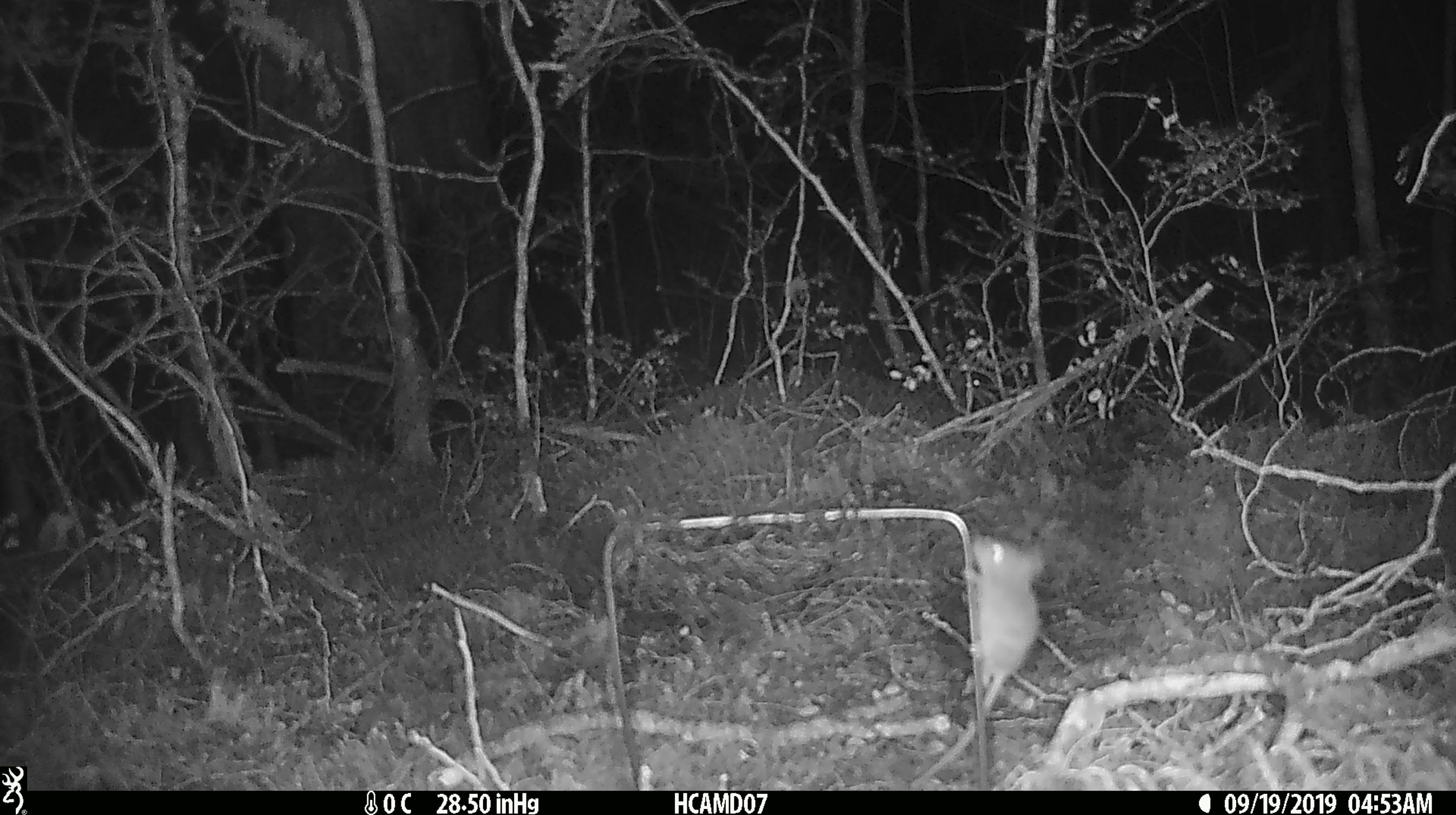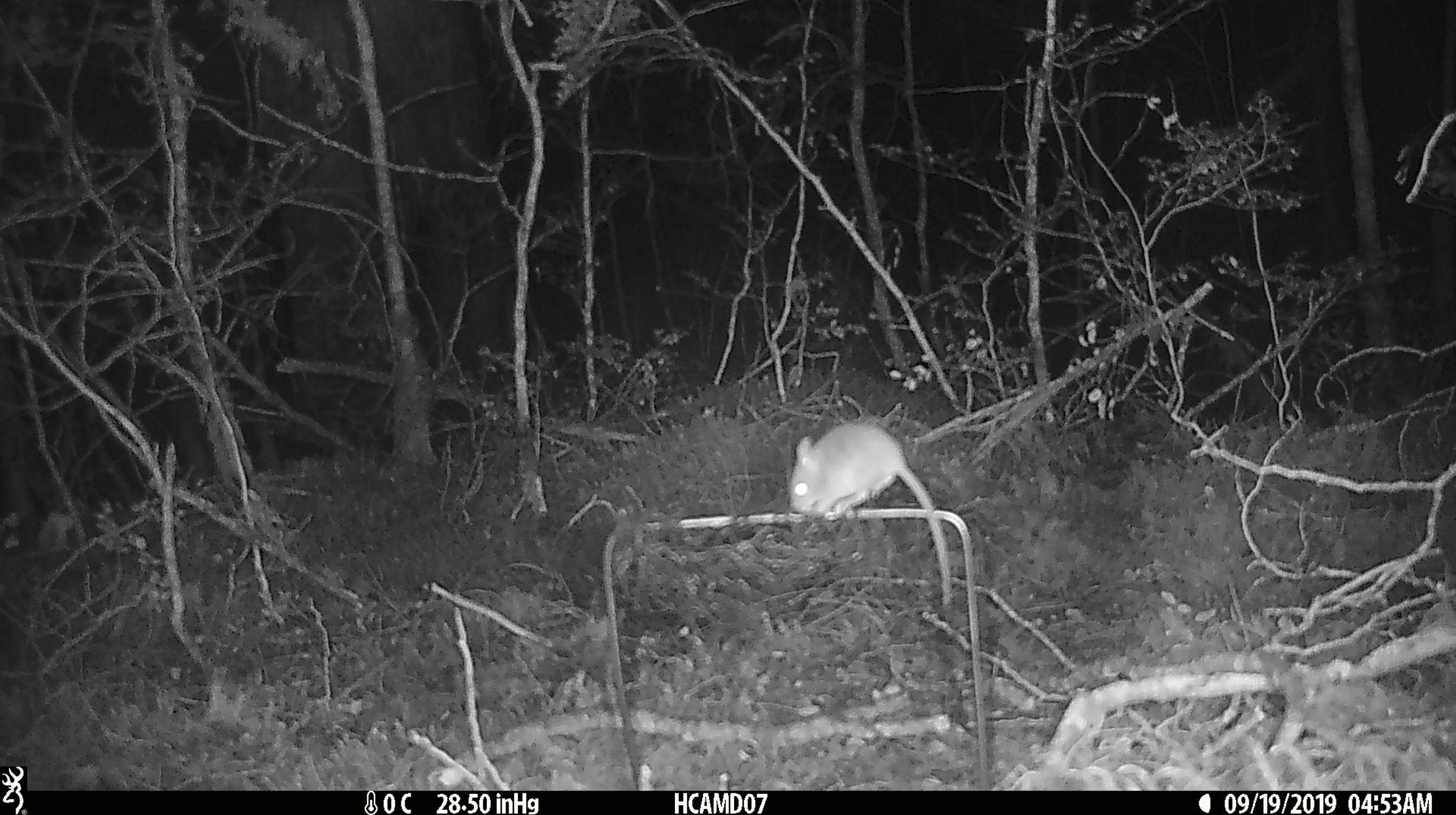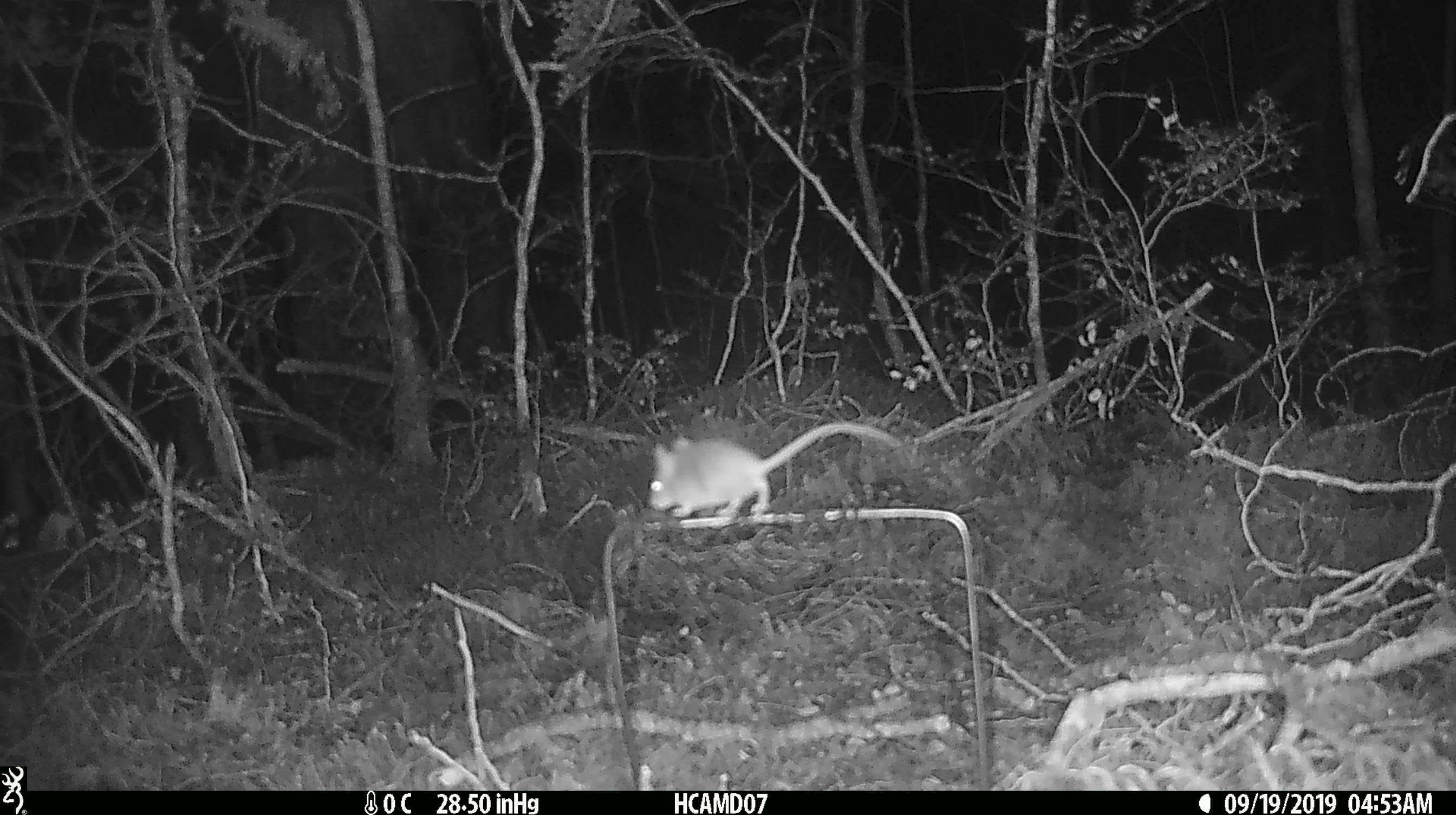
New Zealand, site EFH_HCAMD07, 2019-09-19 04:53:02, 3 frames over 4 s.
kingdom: Animalia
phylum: Chordata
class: Mammalia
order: Rodentia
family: Muridae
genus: Mus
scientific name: Mus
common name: mouse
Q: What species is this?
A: Mouse (Mus).